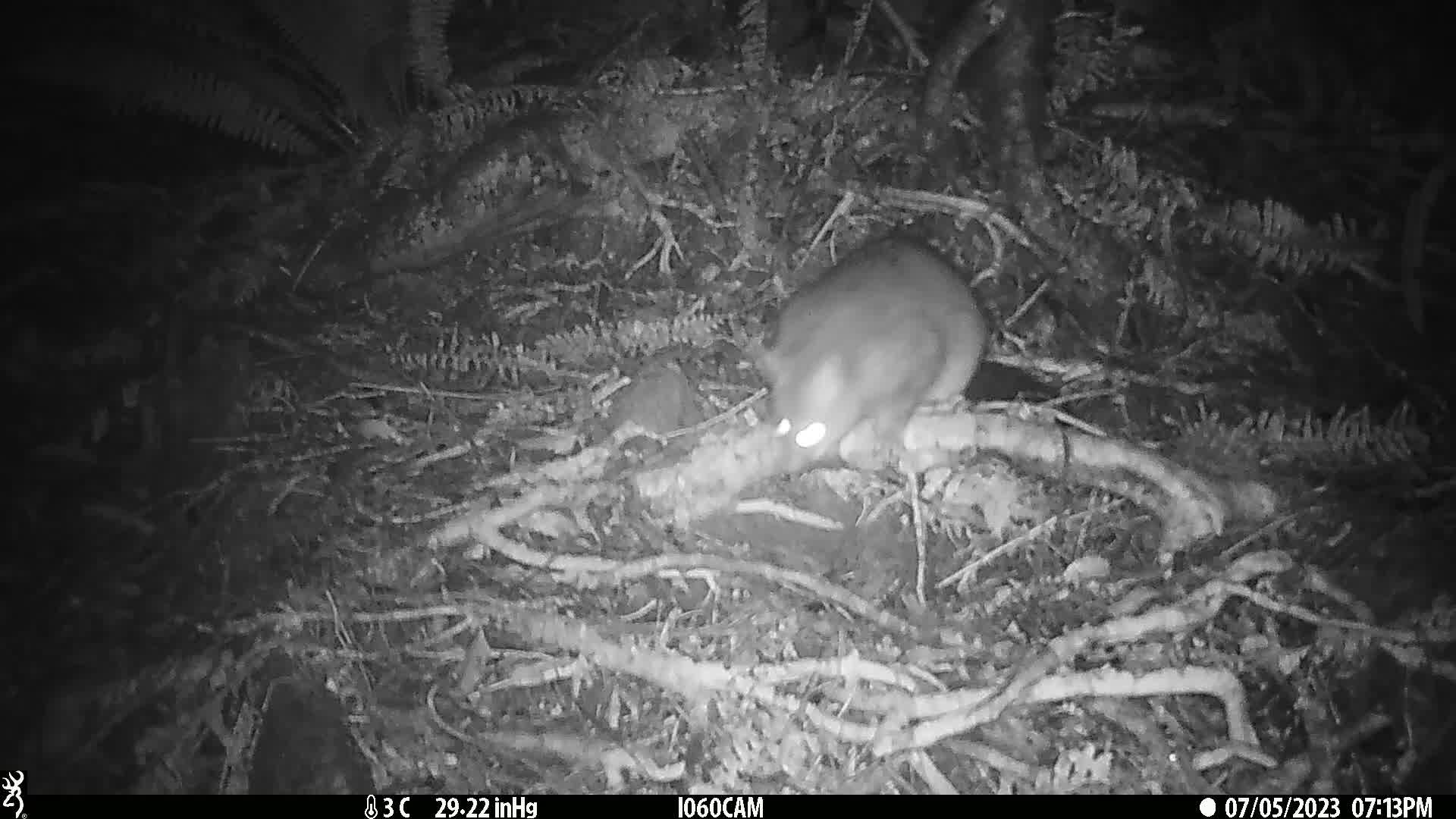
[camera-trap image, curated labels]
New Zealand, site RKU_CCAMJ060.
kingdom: Animalia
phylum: Chordata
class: Mammalia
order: Diprotodontia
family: Phalangeridae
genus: Trichosurus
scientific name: Trichosurus vulpecula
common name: common brushtail possum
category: possum